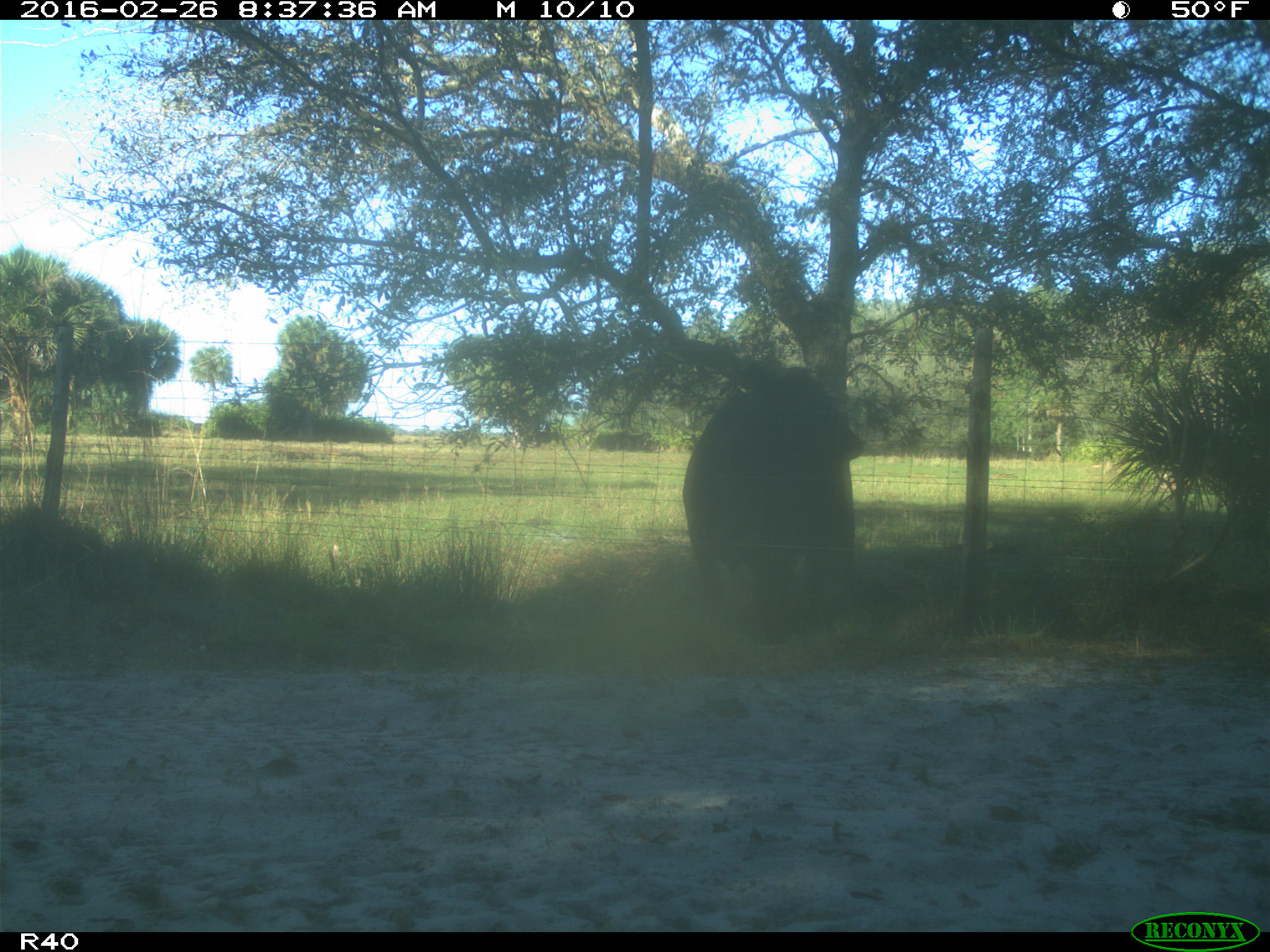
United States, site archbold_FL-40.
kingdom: Animalia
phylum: Chordata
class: Mammalia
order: Artiodactyla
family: Bovidae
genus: Bos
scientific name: Bos taurus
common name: domestic cow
Bos taurus (domestic cow).